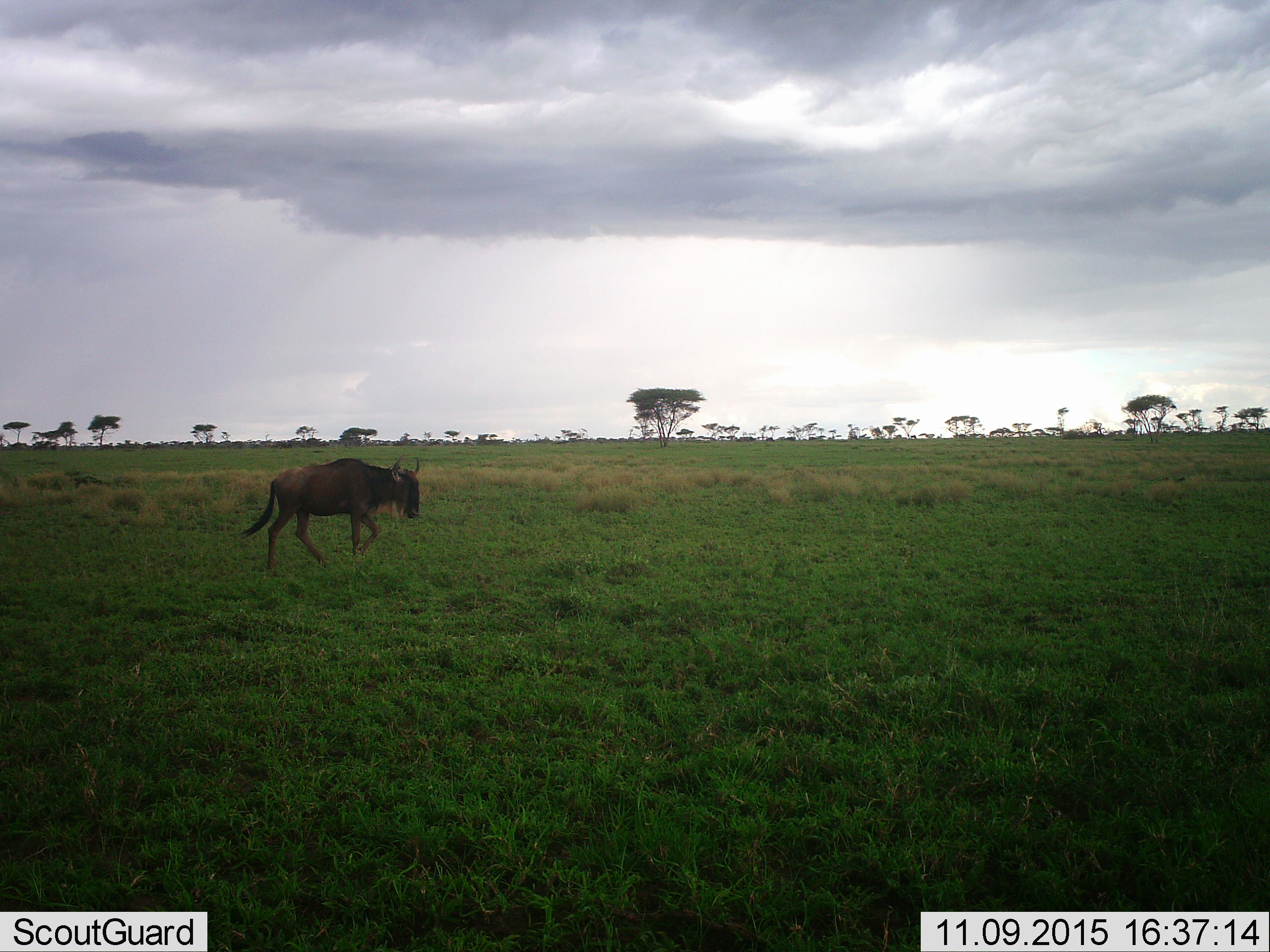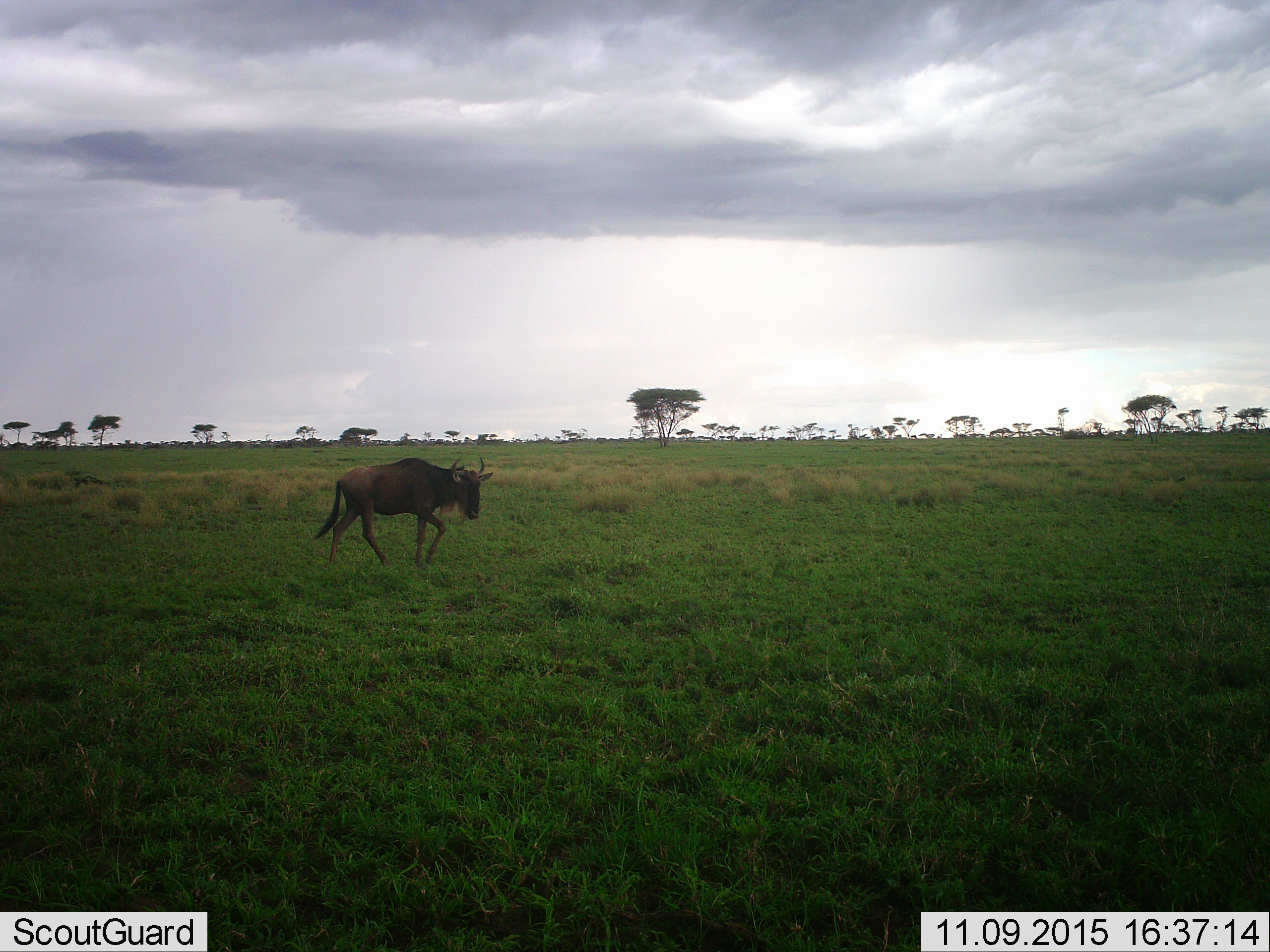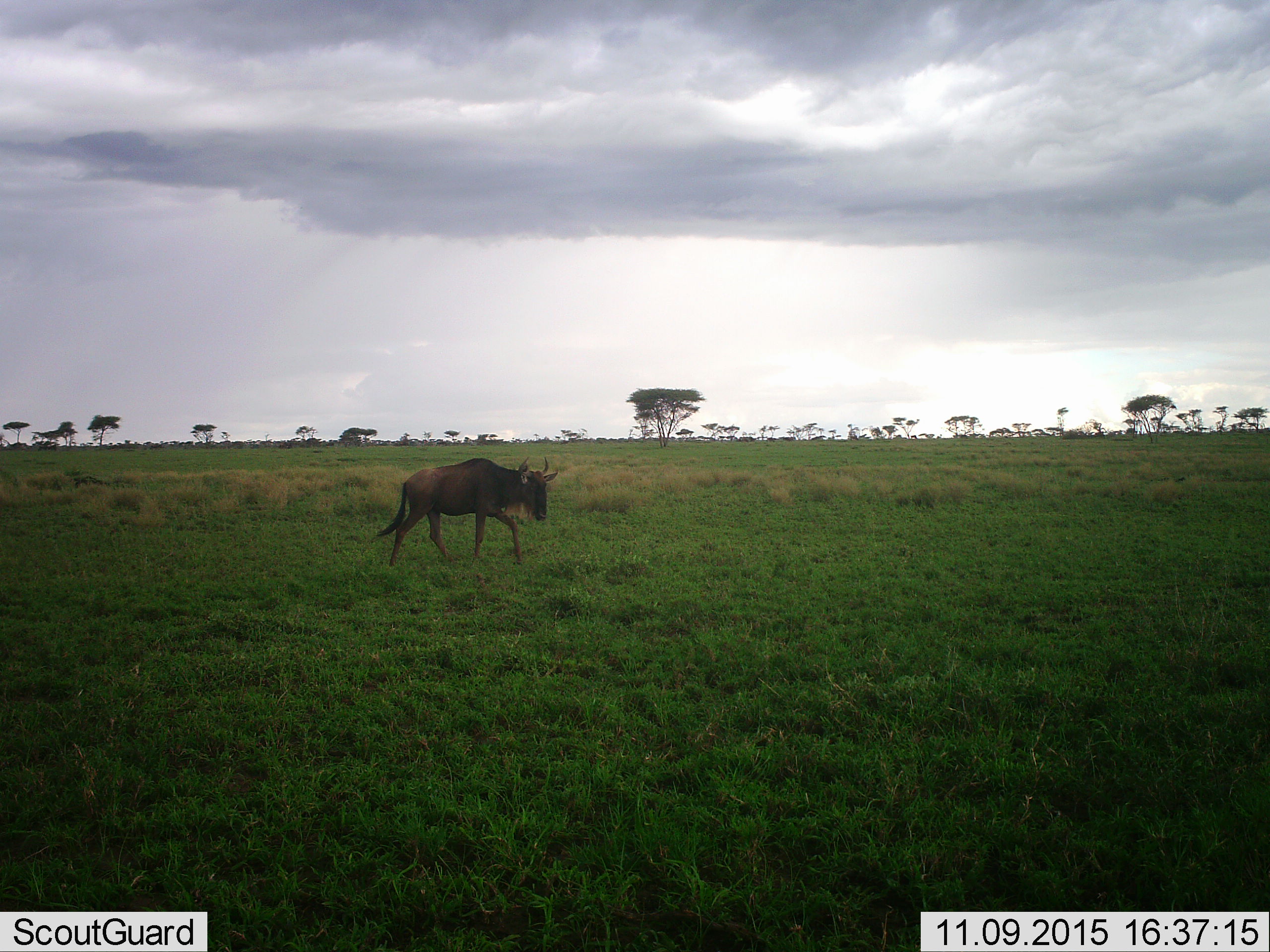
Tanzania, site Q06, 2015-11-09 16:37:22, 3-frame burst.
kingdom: Animalia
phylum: Chordata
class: Mammalia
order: Artiodactyla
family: Bovidae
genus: Connochaetes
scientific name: Connochaetes taurinus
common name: blue wildebeest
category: wildebeest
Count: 1.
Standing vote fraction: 10%.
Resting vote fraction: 0%.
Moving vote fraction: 90%.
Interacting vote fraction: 0%.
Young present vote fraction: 0%.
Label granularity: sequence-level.